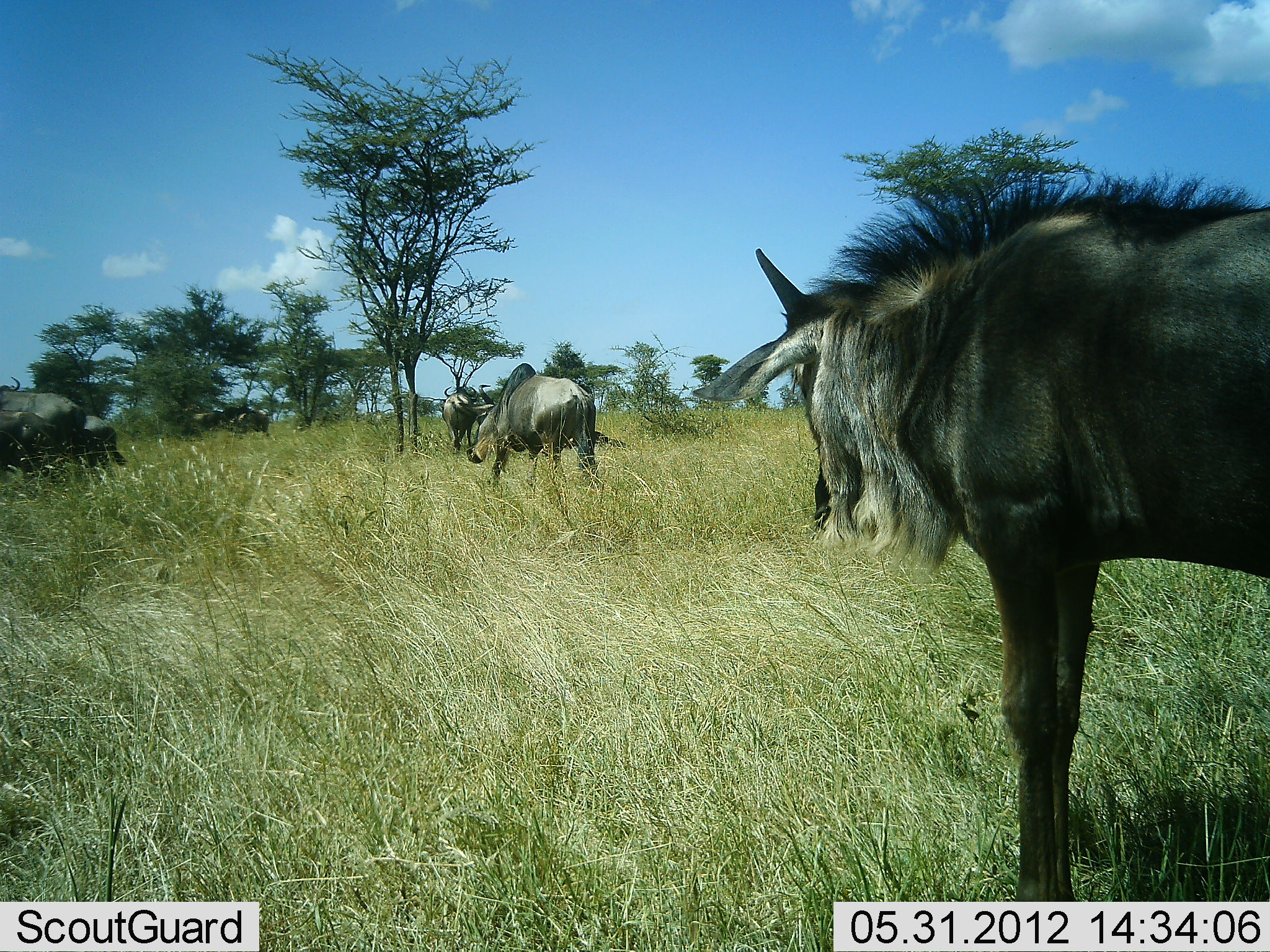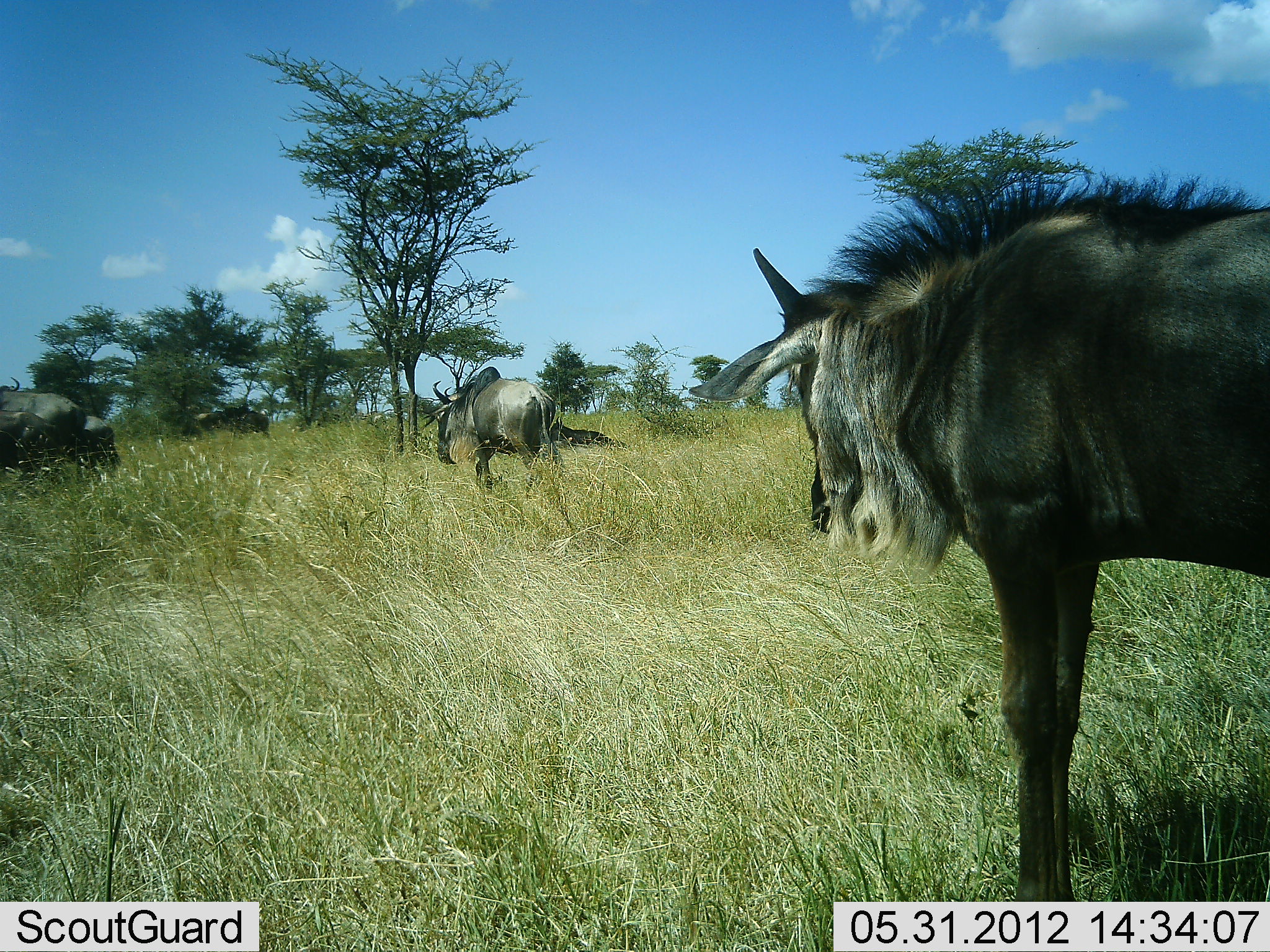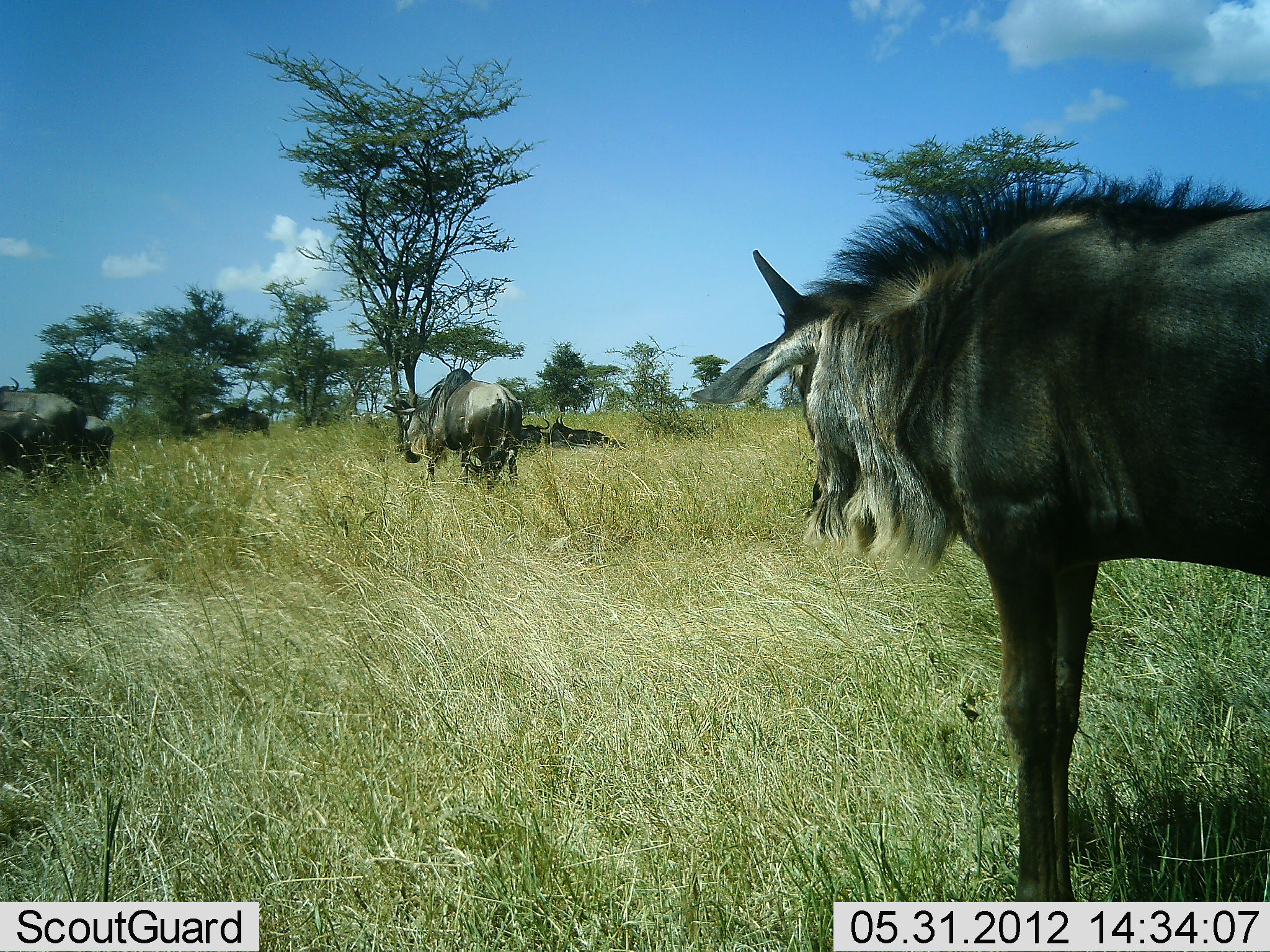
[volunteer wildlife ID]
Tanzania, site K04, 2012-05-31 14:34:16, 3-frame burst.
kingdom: Animalia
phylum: Chordata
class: Mammalia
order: Artiodactyla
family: Bovidae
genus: Connochaetes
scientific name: Connochaetes taurinus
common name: blue wildebeest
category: wildebeest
Wildebeest (blue wildebeest) (Connochaetes taurinus), count 6. Behavior (volunteer vote fractions): standing 70%, resting 30%, moving 80%, interacting 0%. Young present (vote fraction): 10%. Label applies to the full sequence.